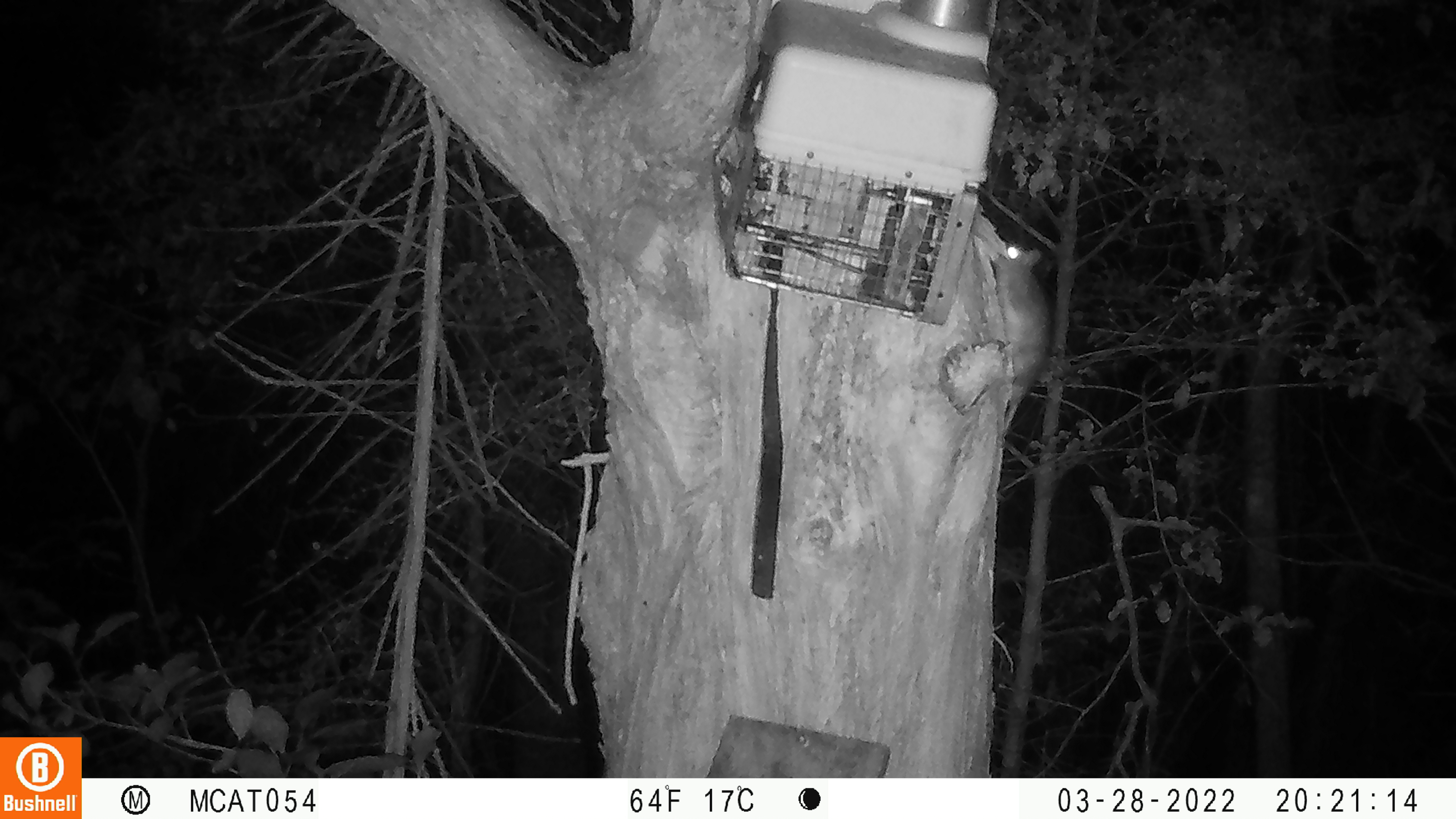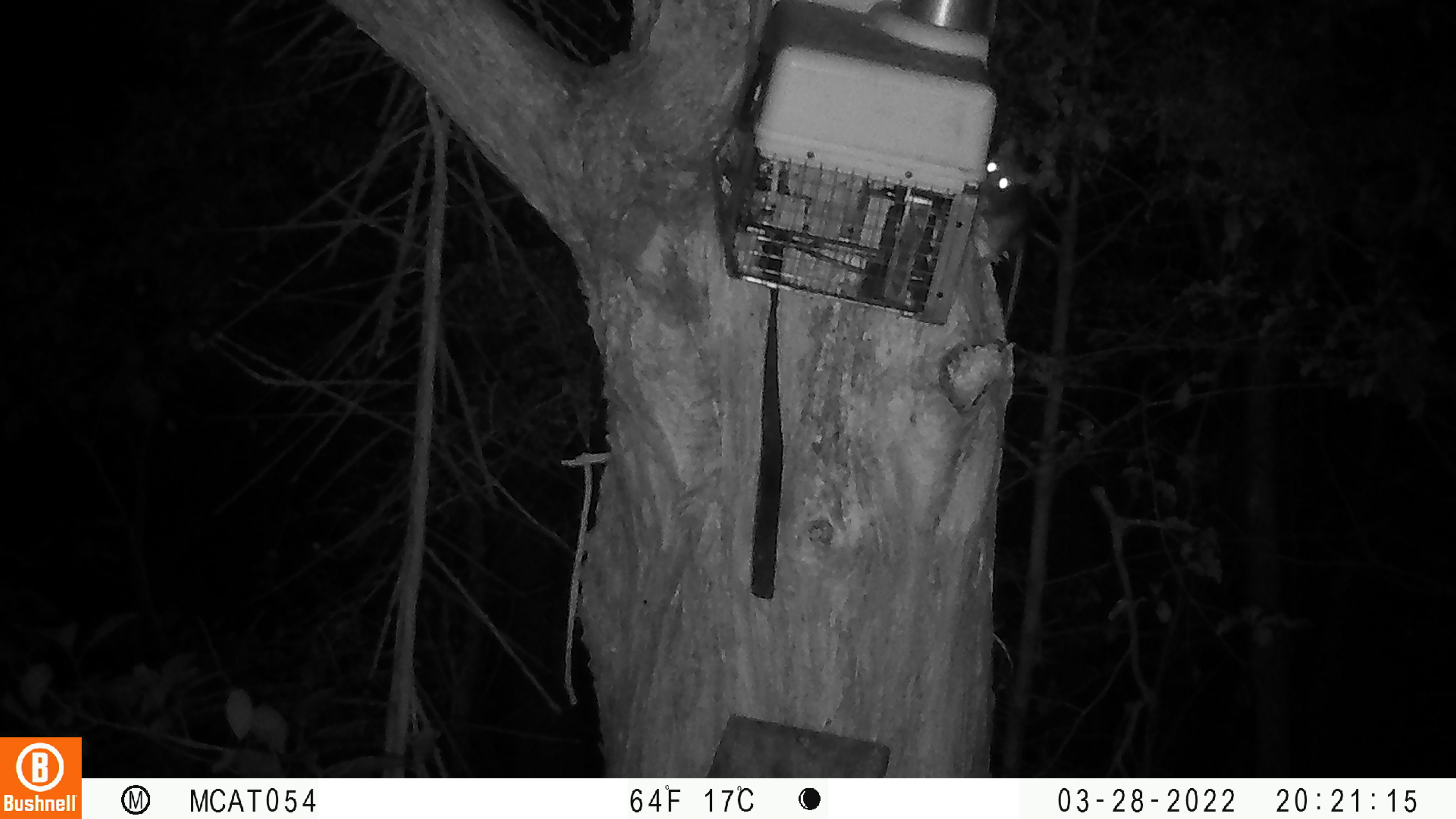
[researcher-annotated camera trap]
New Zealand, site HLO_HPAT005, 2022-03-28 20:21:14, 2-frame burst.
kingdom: Animalia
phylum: Chordata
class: Mammalia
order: Rodentia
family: Muridae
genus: Rattus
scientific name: Rattus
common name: rat